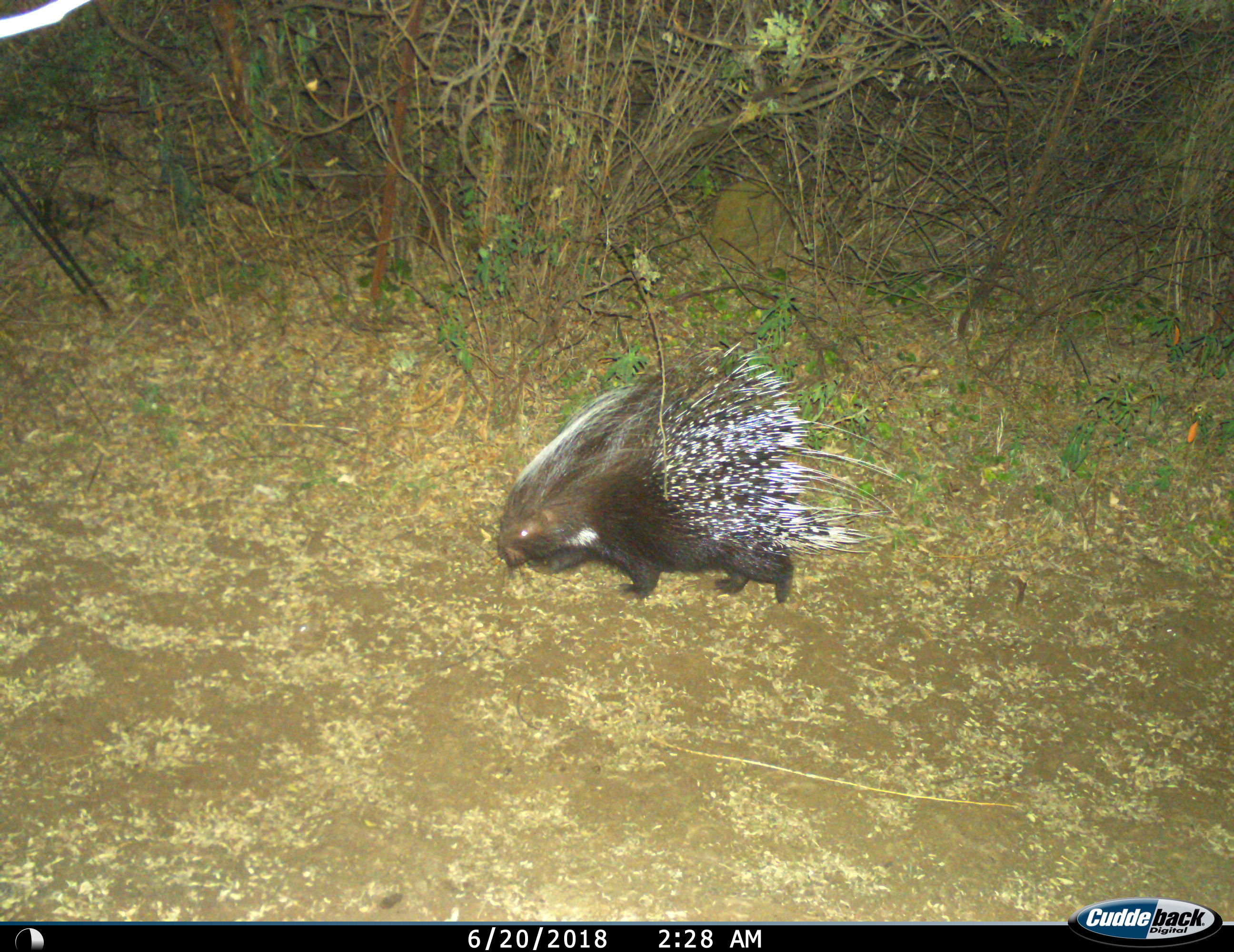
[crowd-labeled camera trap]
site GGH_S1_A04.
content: unidentified animal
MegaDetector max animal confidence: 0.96